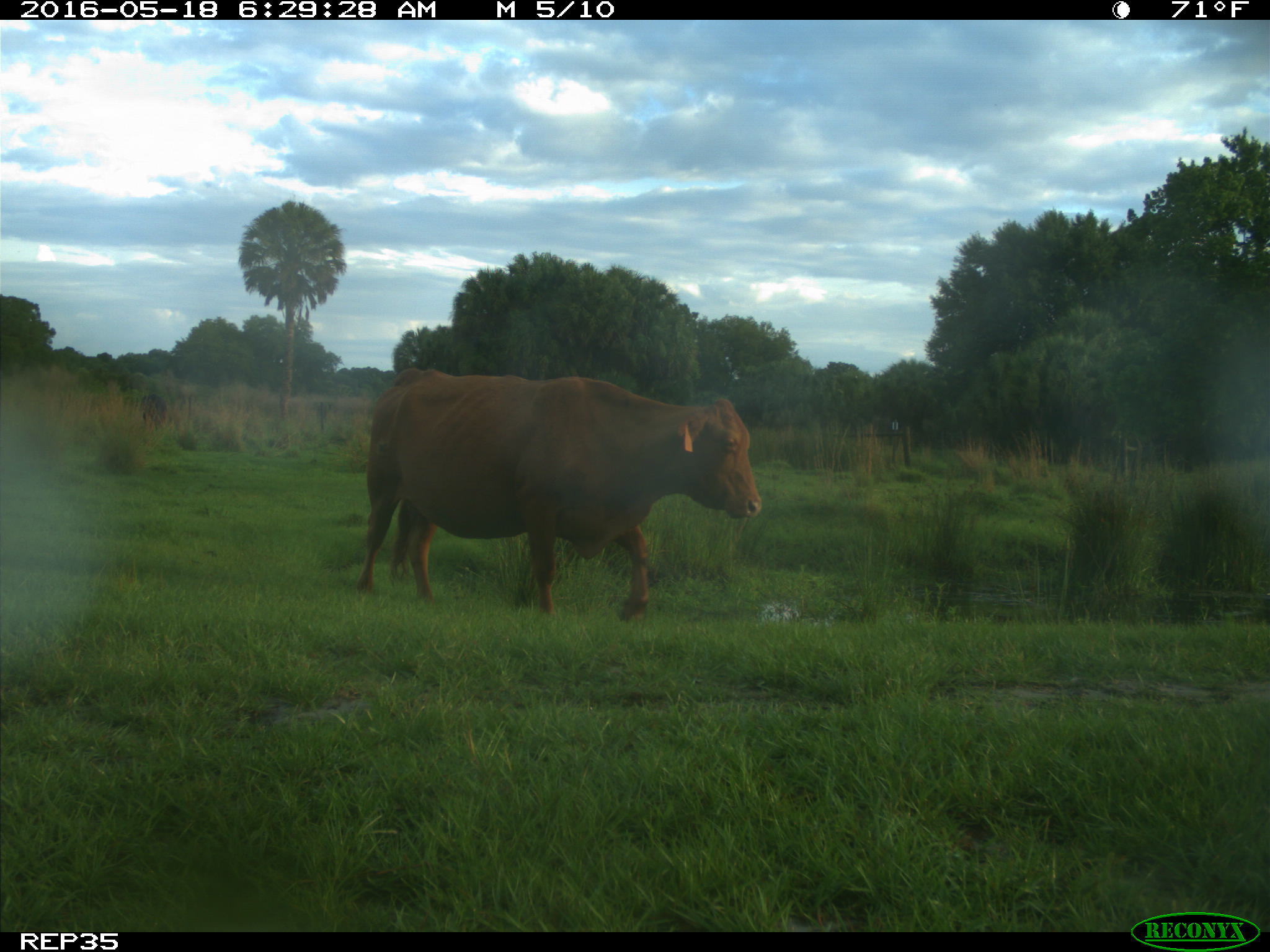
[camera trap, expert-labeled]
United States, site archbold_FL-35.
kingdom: Animalia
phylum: Chordata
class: Mammalia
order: Artiodactyla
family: Bovidae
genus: Bos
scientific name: Bos taurus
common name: domestic cow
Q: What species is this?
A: Bos taurus (domestic cow).